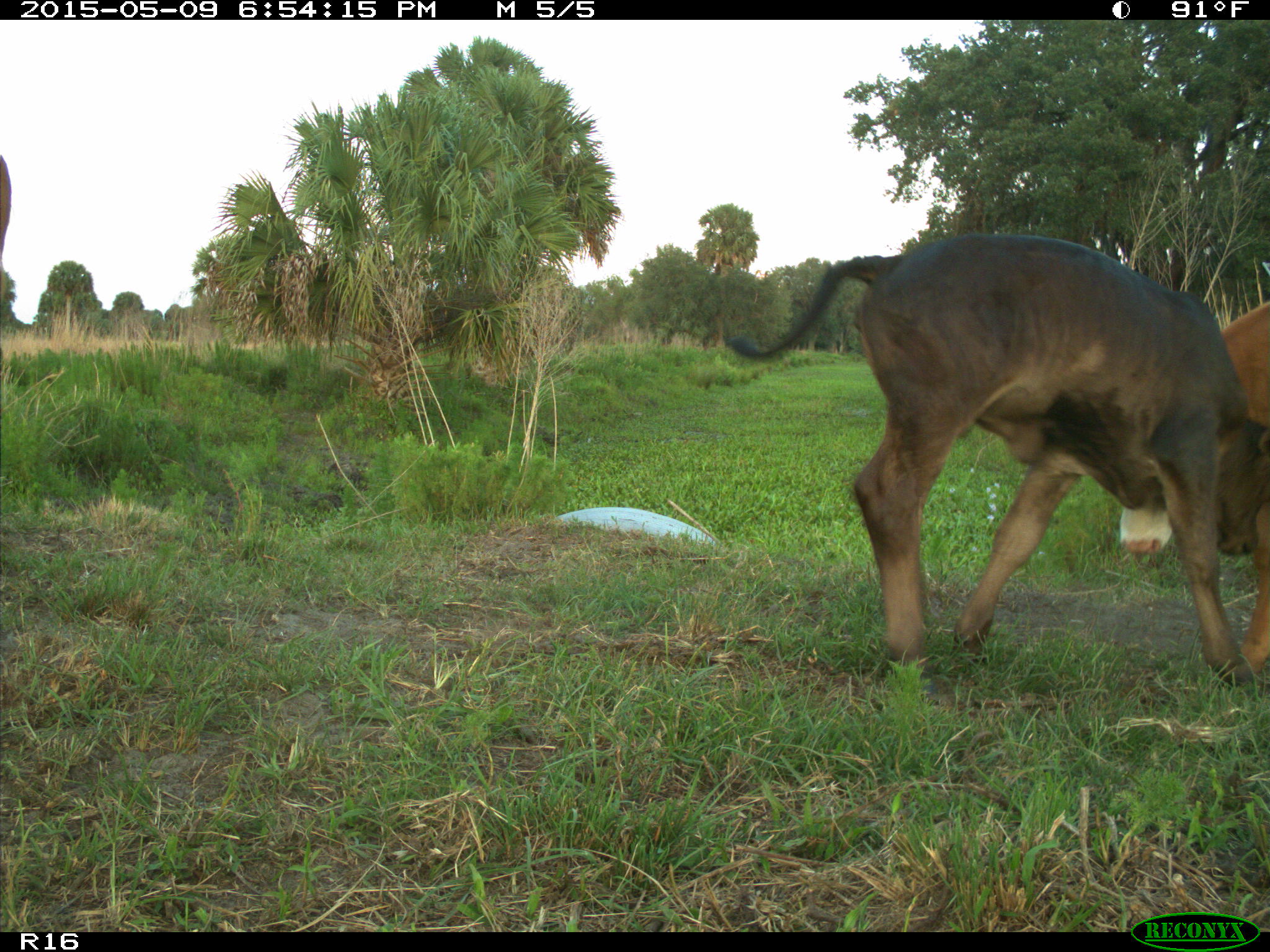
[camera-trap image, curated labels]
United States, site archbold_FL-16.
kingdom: Animalia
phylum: Chordata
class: Mammalia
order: Artiodactyla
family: Bovidae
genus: Bos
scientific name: Bos taurus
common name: domestic cow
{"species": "Bos taurus (domestic cow)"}